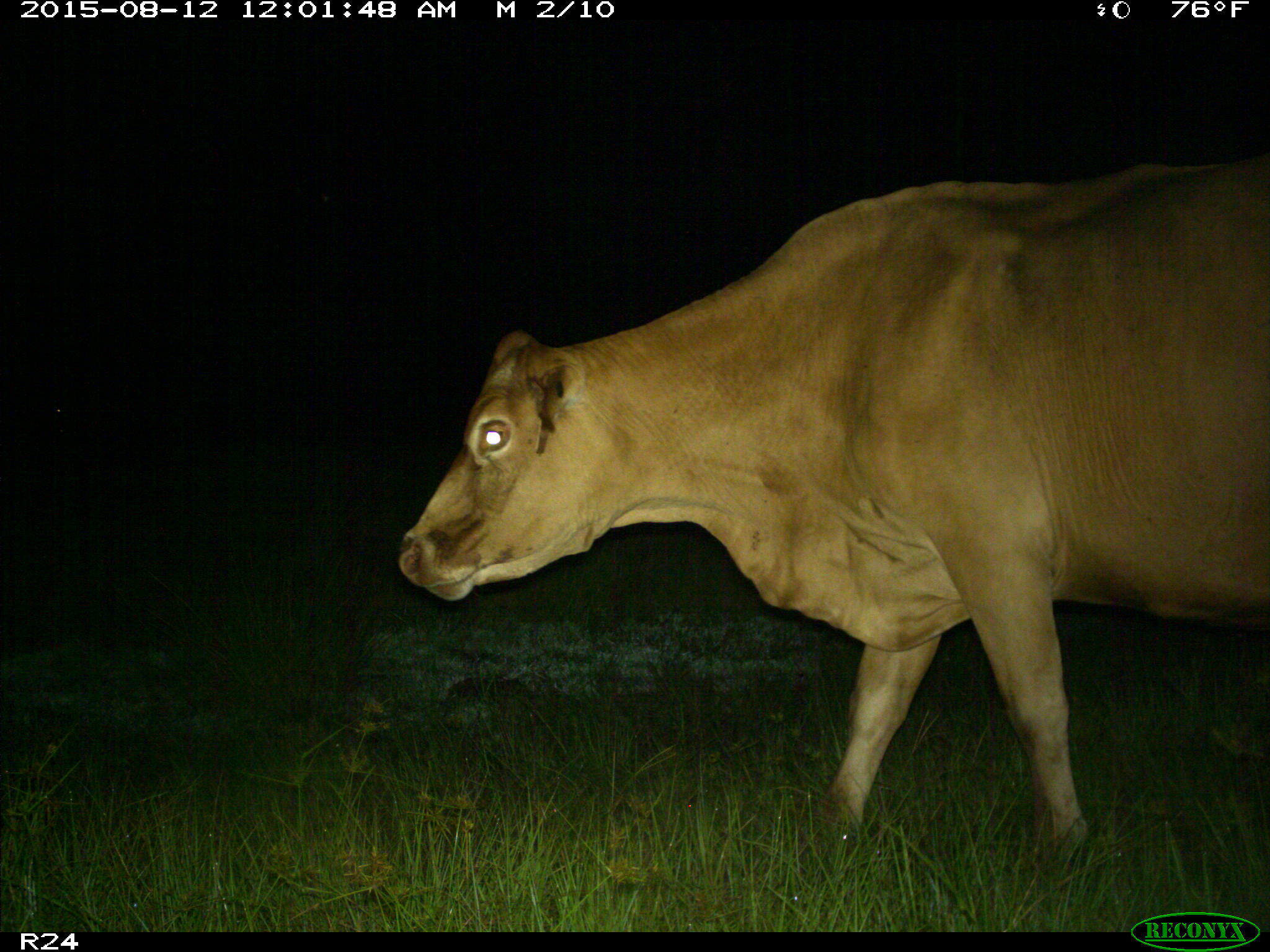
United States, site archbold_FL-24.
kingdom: Animalia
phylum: Chordata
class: Mammalia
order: Artiodactyla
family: Bovidae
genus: Bos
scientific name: Bos taurus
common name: domestic cow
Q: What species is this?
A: Bos taurus (domestic cow).